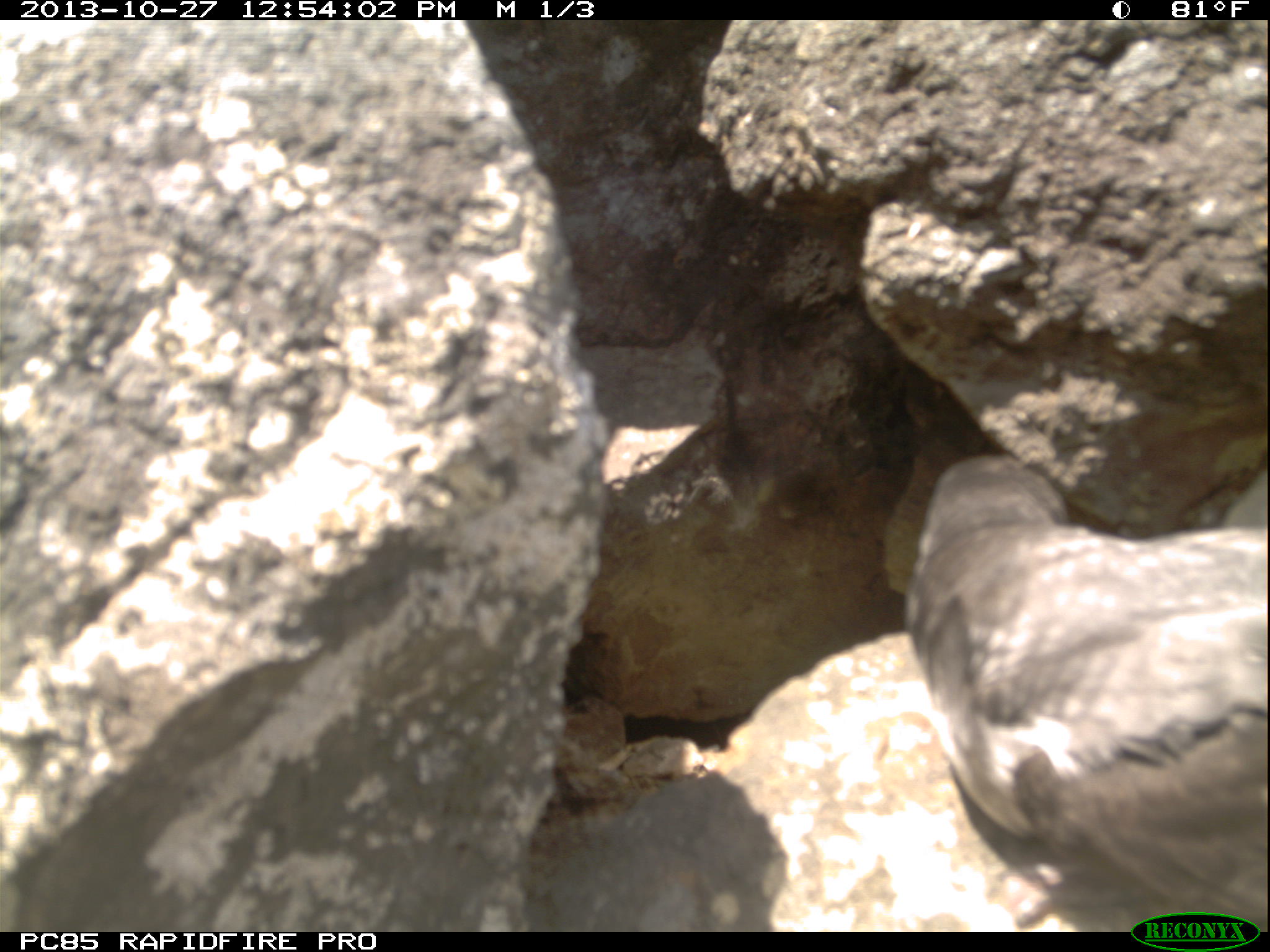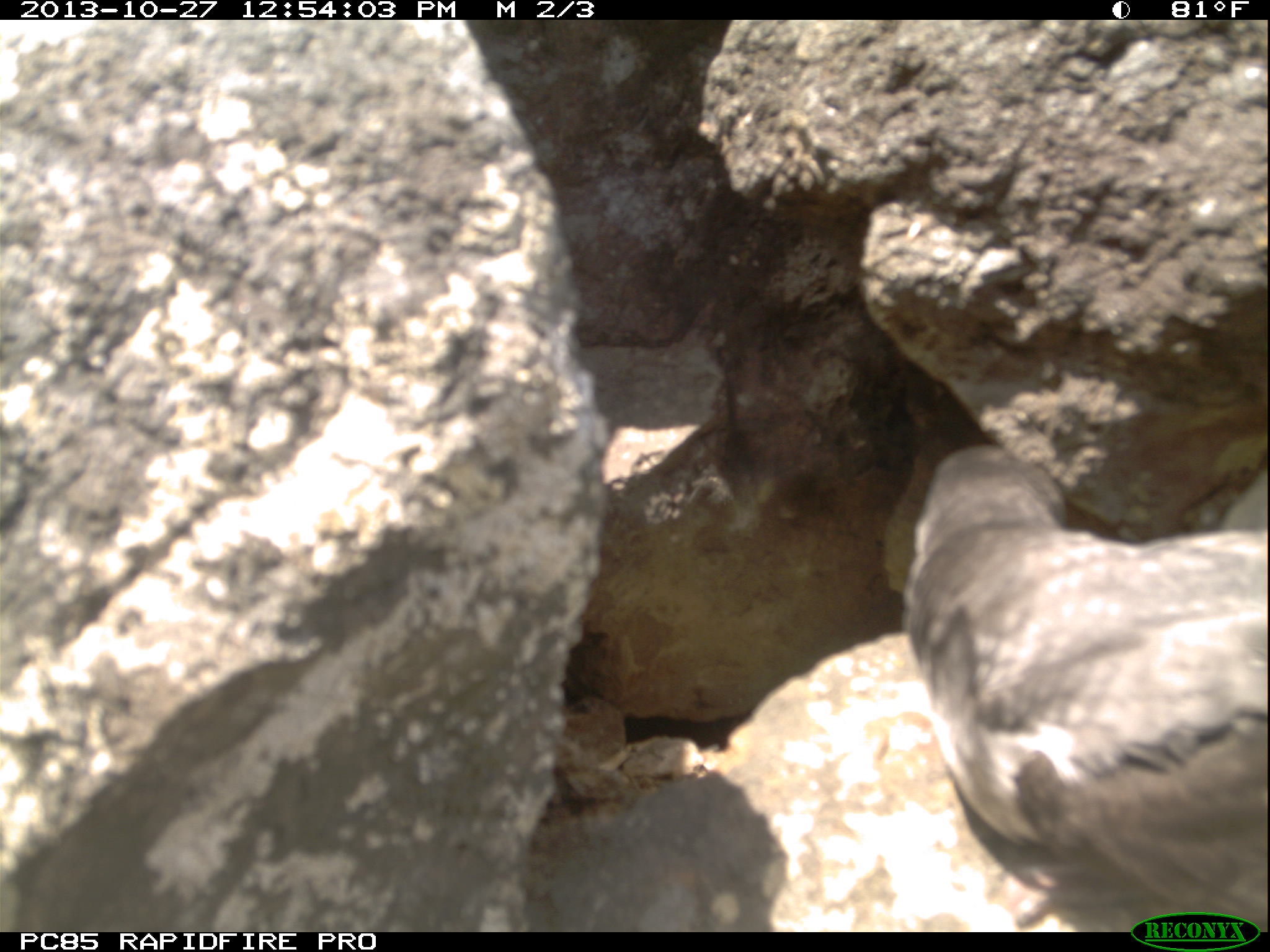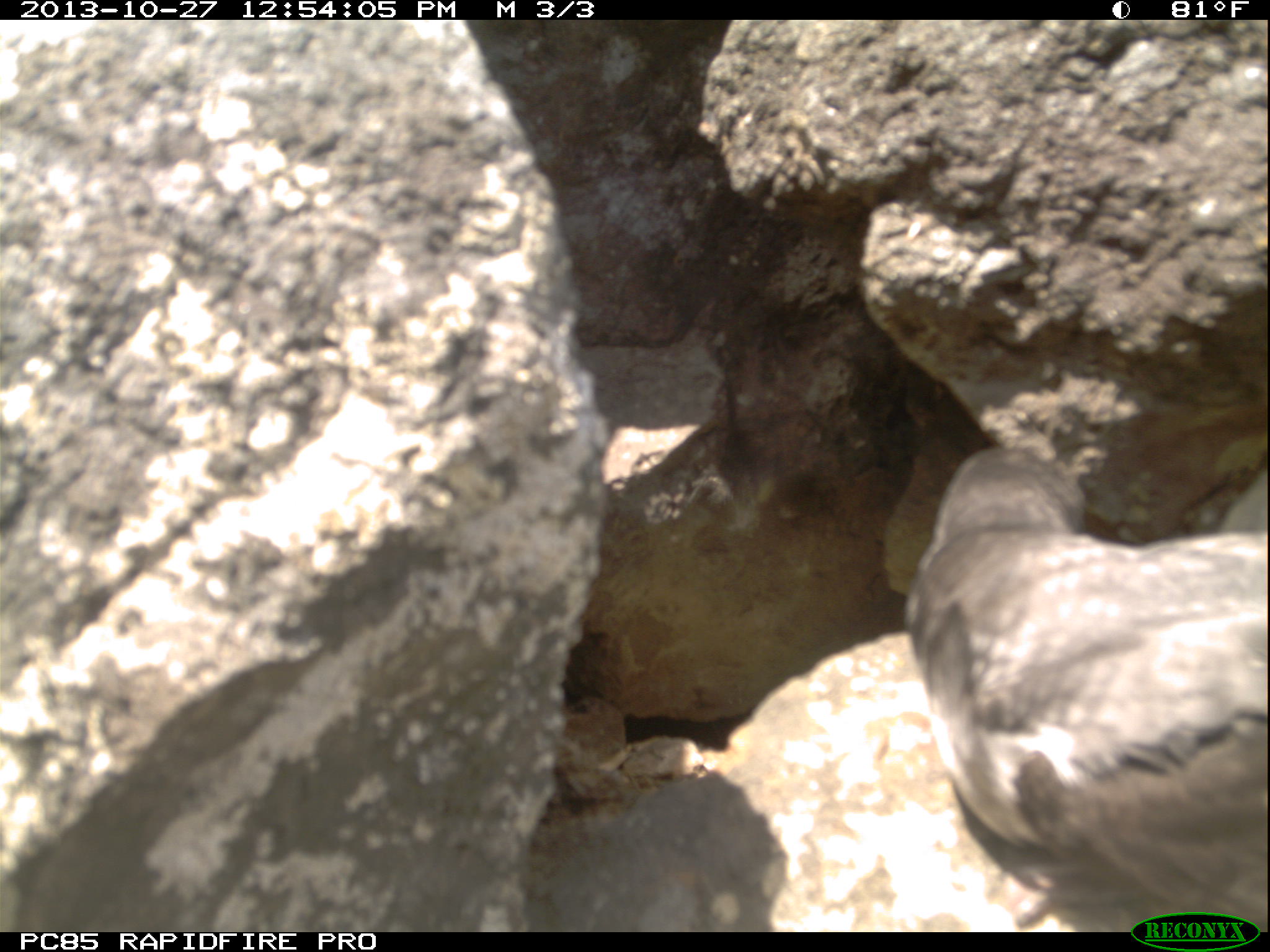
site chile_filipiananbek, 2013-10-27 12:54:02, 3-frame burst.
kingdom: Animalia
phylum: Chordata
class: Aves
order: Procellariiformes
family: Procellariidae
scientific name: Procellariidae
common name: petrel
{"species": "petrel (Procellariidae)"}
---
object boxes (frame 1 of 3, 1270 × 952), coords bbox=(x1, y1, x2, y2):
petrel: bbox=(896, 445, 1270, 925)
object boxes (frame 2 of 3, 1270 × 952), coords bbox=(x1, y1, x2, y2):
petrel: bbox=(895, 434, 1270, 935)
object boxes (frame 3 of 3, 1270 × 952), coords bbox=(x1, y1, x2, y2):
petrel: bbox=(898, 444, 1269, 926)